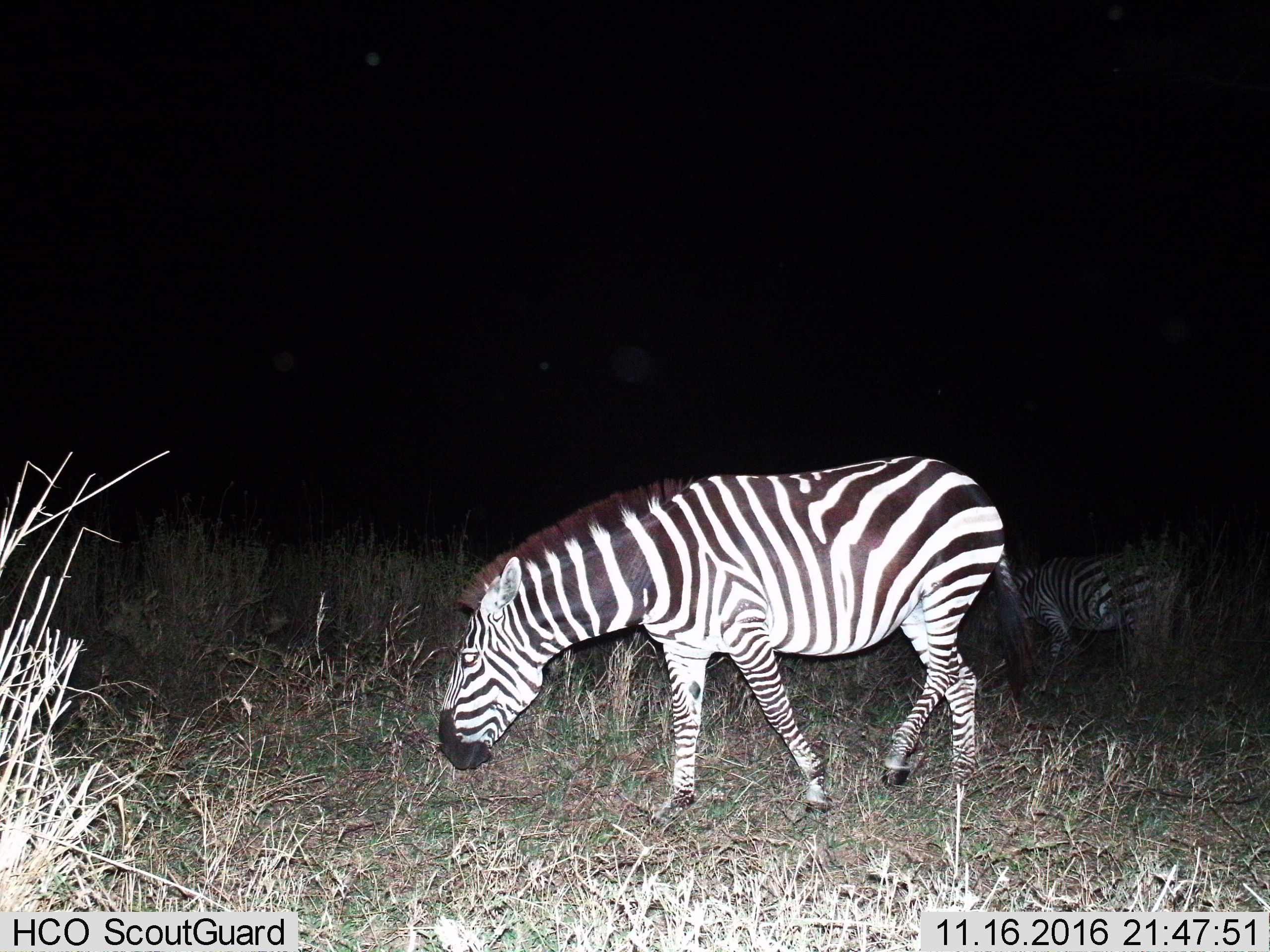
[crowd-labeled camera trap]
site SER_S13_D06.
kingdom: Animalia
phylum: Chordata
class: Mammalia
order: Perissodactyla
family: Equidae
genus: Equus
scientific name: Equus quagga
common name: plains zebra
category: zebraplains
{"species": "zebraplains (plains zebra) (Equus quagga)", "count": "2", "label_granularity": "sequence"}